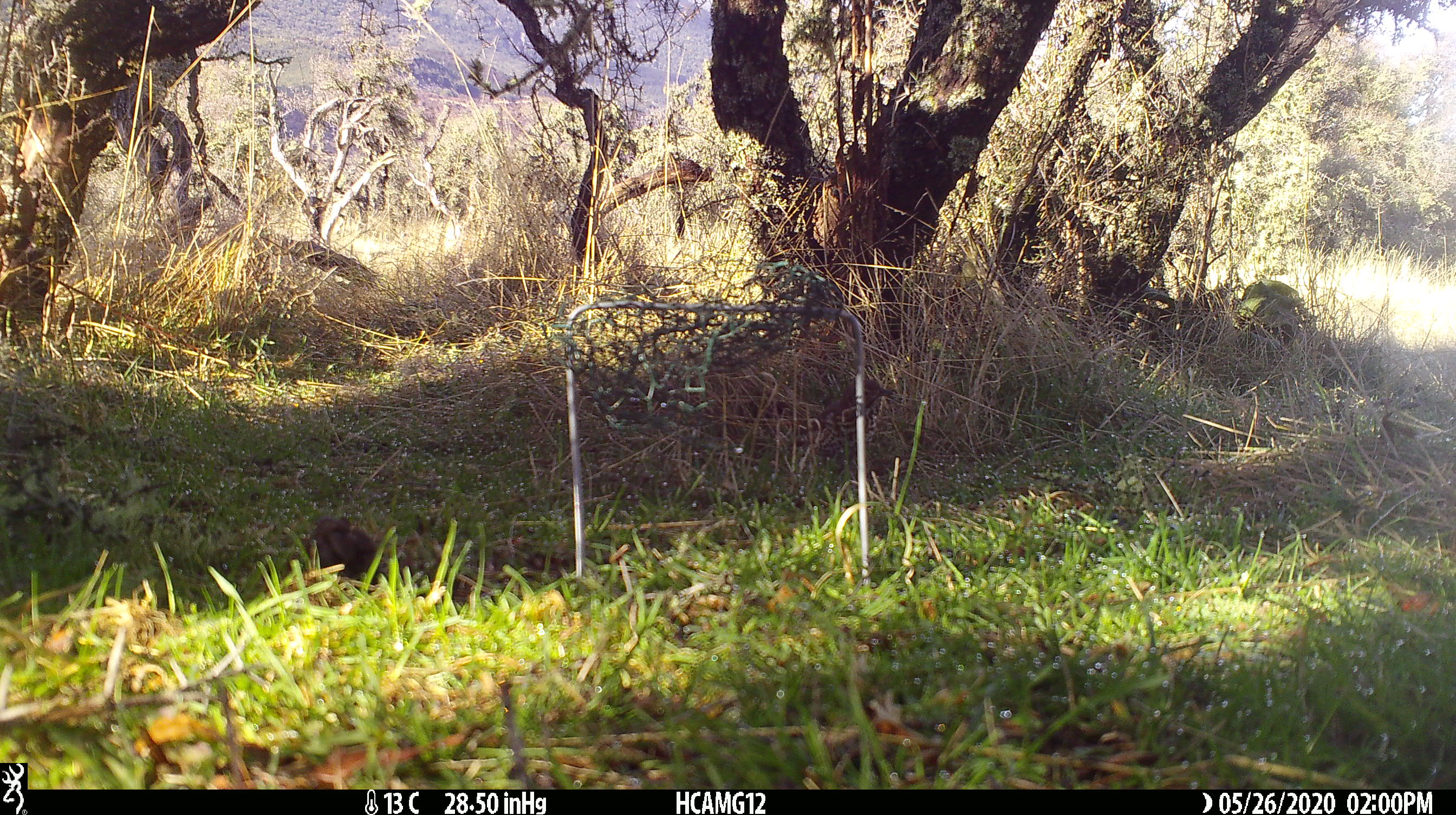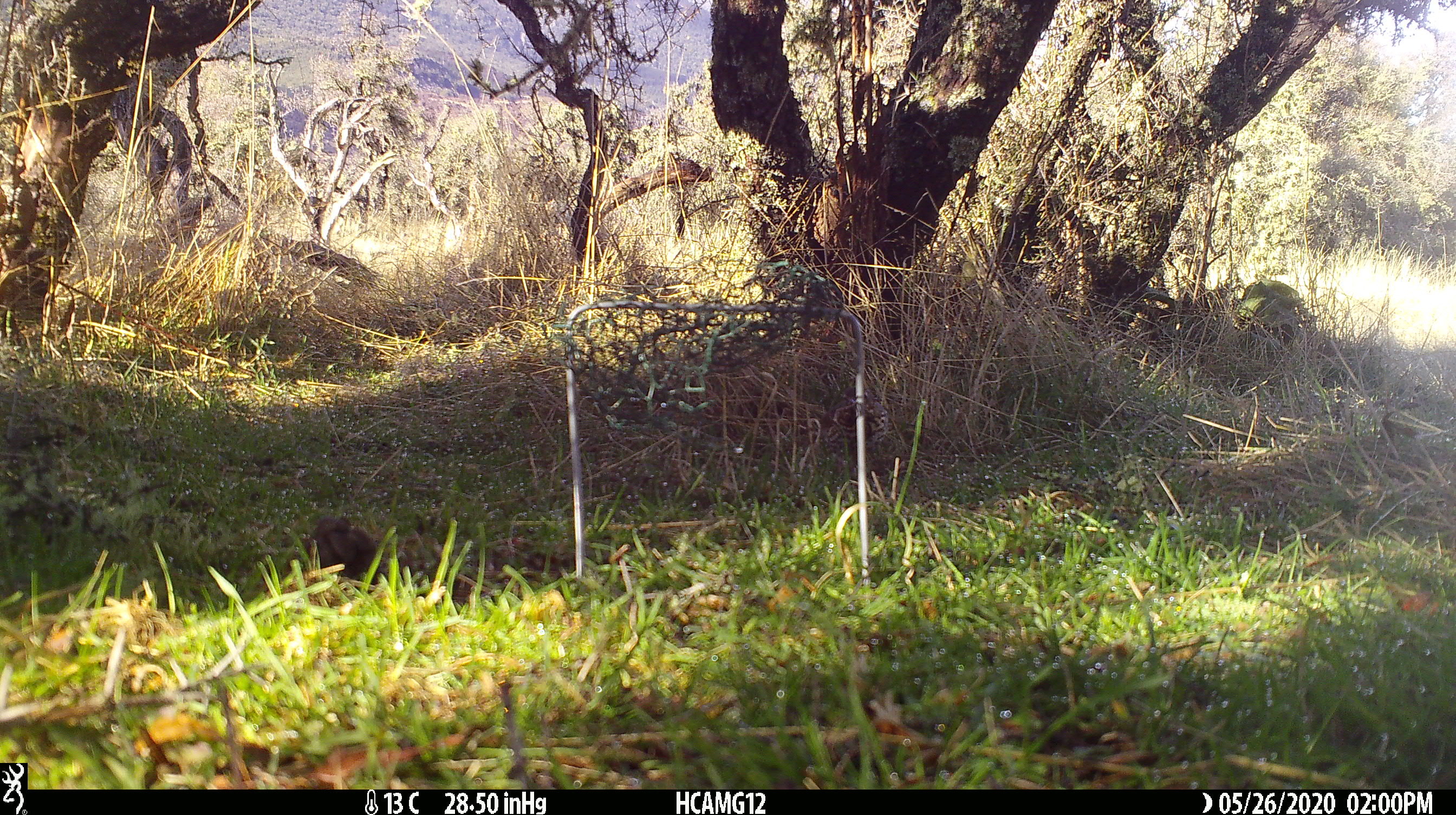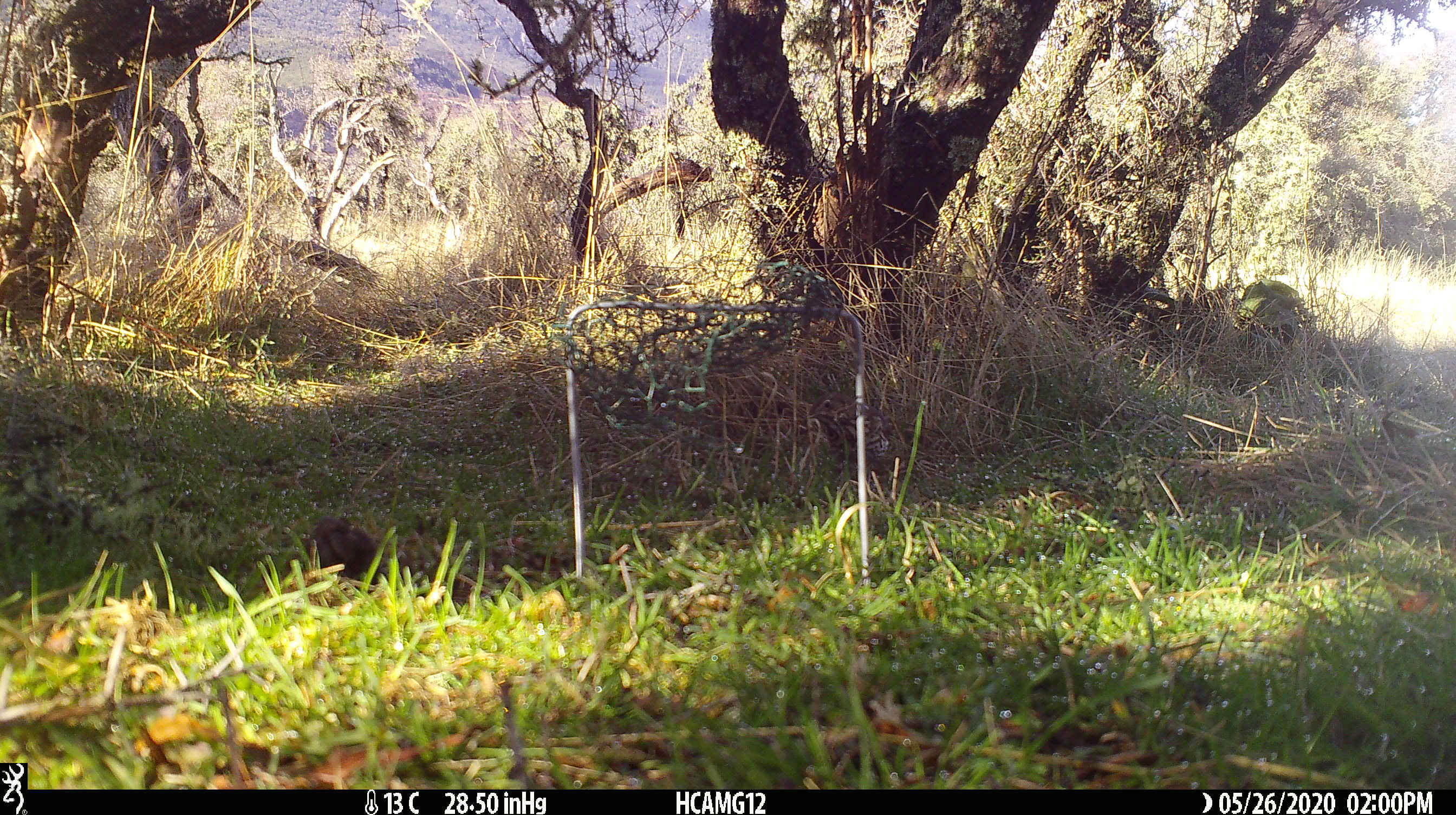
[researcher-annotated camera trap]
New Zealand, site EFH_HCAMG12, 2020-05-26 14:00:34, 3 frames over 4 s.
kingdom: Animalia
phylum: Chordata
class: Aves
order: Passeriformes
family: Turdidae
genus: Turdus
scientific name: Turdus philomelos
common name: song thrush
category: thrush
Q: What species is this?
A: Thrush (song thrush) (Turdus philomelos).